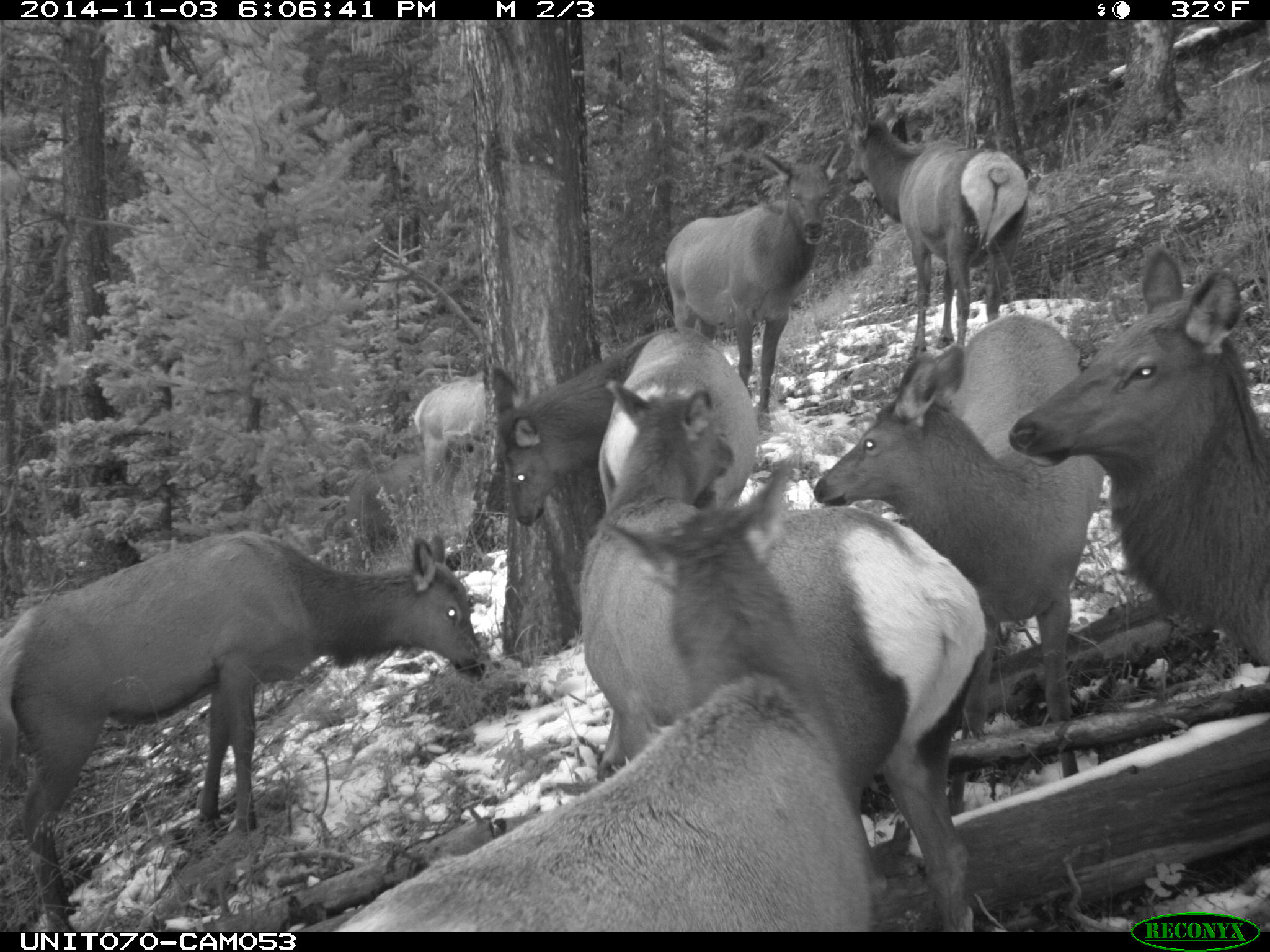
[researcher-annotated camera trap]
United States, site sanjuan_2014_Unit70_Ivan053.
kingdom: Animalia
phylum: Chordata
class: Mammalia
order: Artiodactyla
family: Cervidae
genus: Cervus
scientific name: Cervus elaphus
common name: red deer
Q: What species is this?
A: Cervus elaphus (red deer).